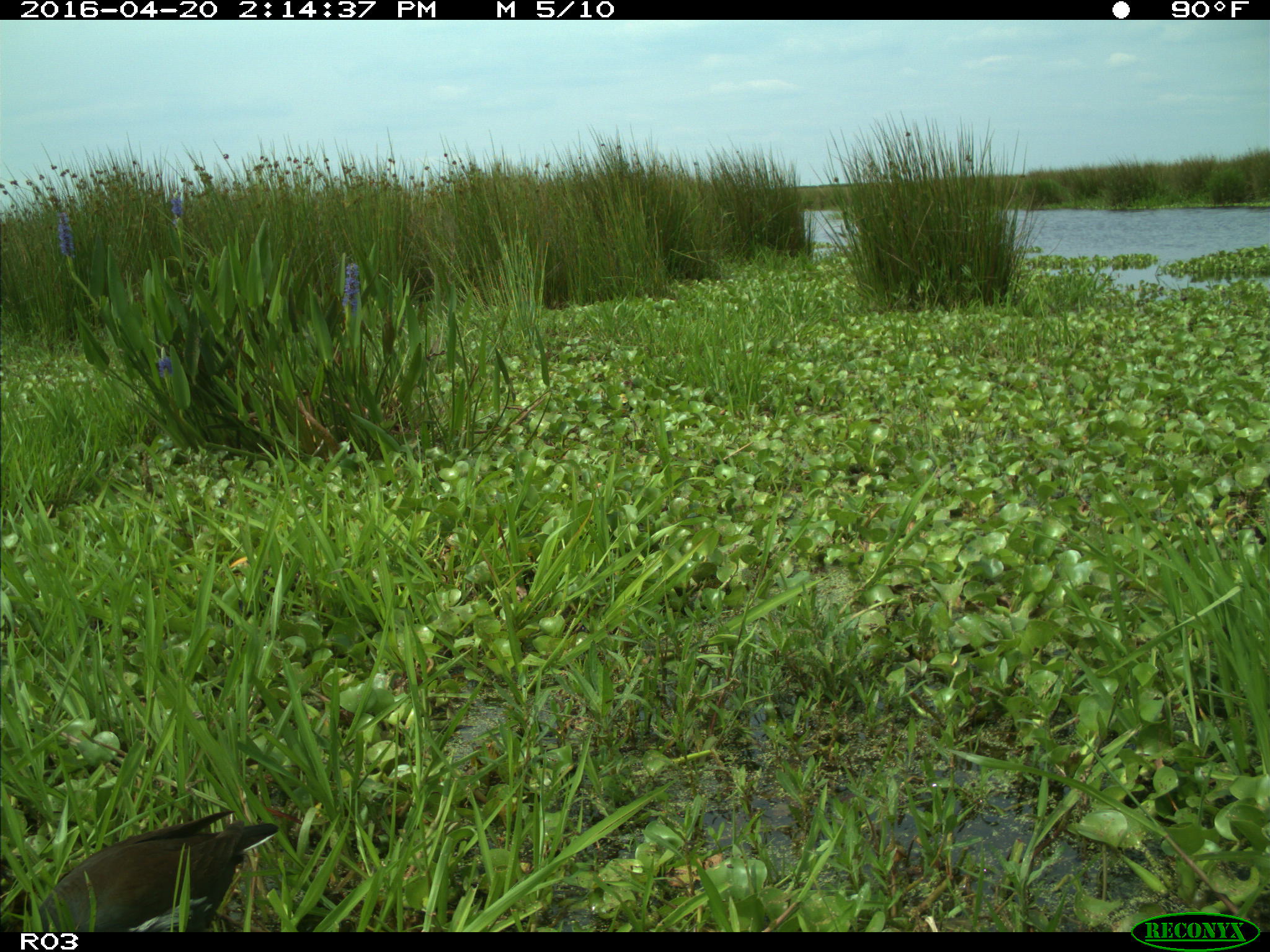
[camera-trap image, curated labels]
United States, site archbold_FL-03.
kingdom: Animalia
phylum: Chordata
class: Aves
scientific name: Aves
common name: birds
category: unidentified bird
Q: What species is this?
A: Unidentified bird (birds) (Aves).